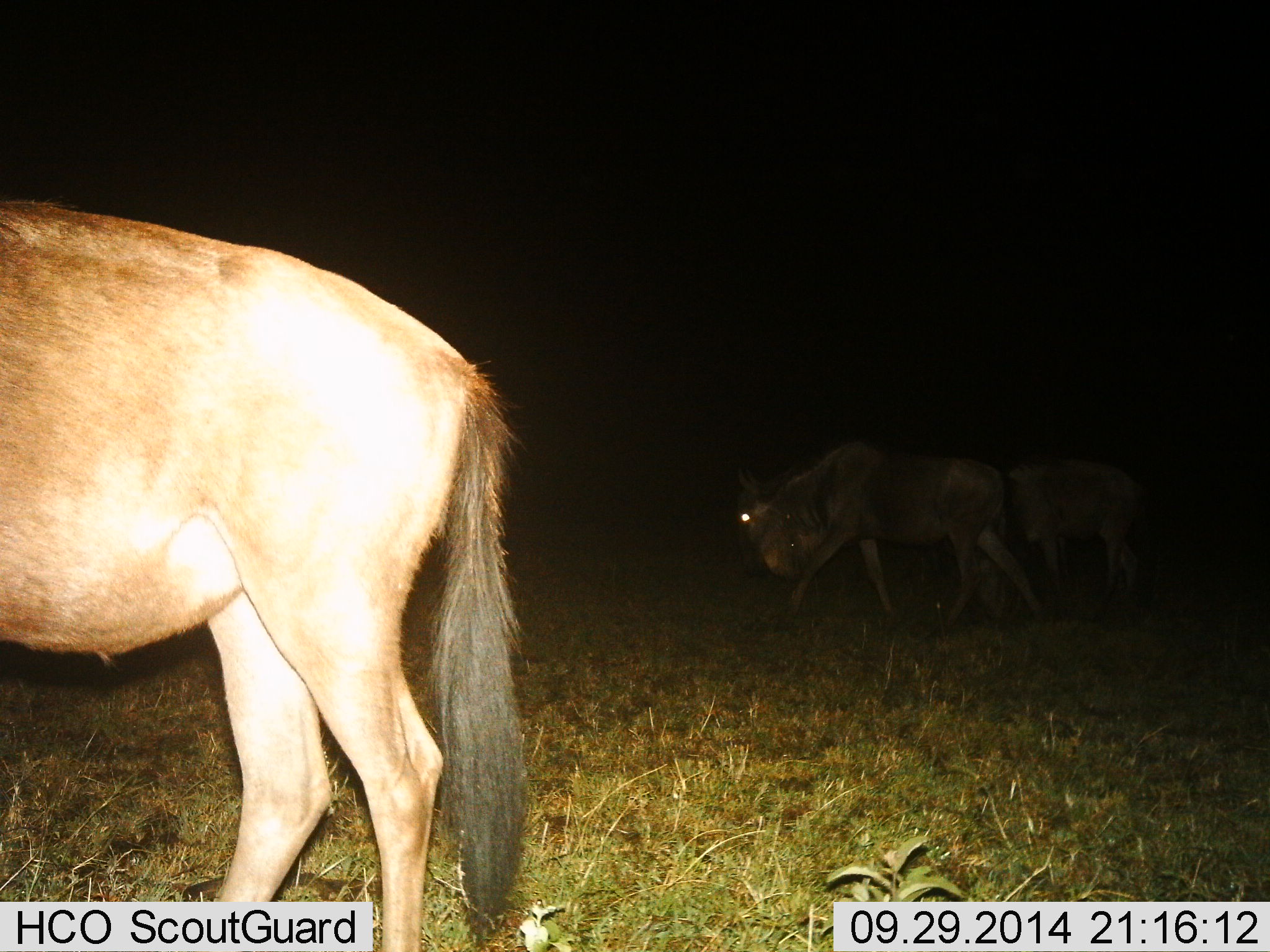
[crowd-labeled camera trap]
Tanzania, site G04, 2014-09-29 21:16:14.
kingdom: Animalia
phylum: Chordata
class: Mammalia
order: Artiodactyla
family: Bovidae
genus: Connochaetes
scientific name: Connochaetes taurinus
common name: blue wildebeest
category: wildebeest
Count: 3.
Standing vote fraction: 40%.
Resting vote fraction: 0%.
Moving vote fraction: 60%.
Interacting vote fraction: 0%.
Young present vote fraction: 0%.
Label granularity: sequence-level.